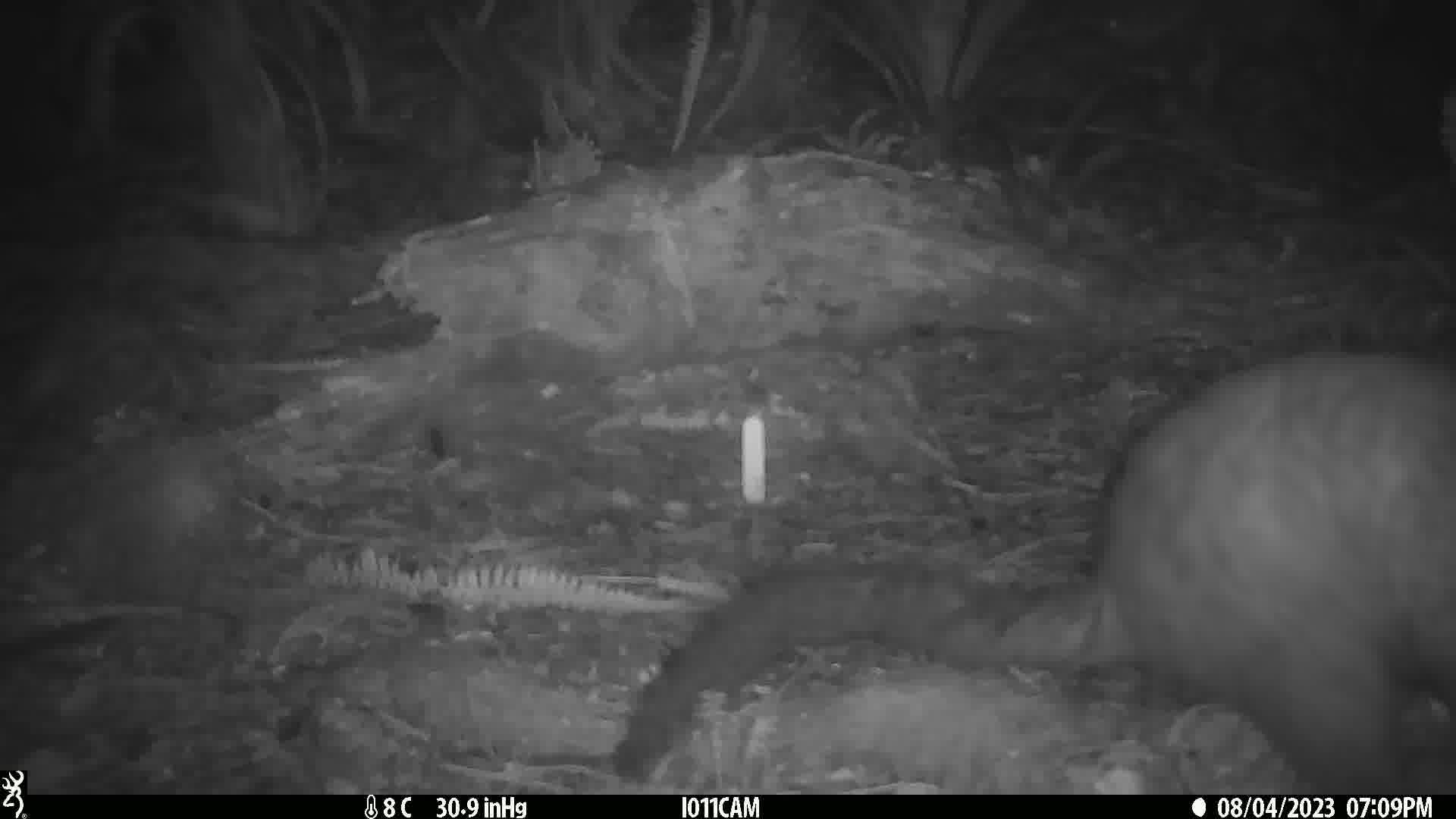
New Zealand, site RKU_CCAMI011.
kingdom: Animalia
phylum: Chordata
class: Mammalia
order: Diprotodontia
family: Phalangeridae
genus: Trichosurus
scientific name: Trichosurus vulpecula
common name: common brushtail possum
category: possum